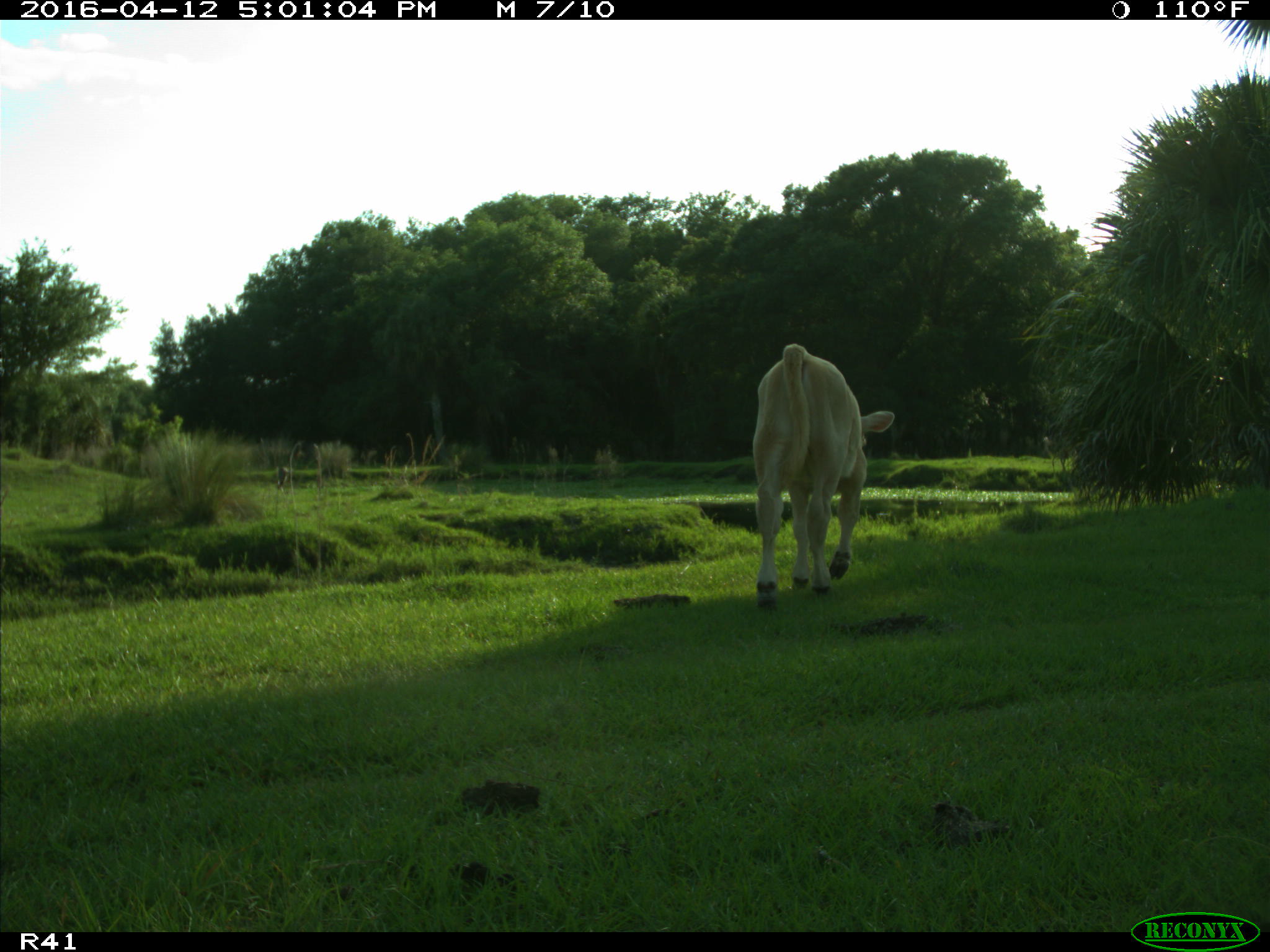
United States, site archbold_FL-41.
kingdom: Animalia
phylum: Chordata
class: Mammalia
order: Artiodactyla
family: Bovidae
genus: Bos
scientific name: Bos taurus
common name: domestic cow